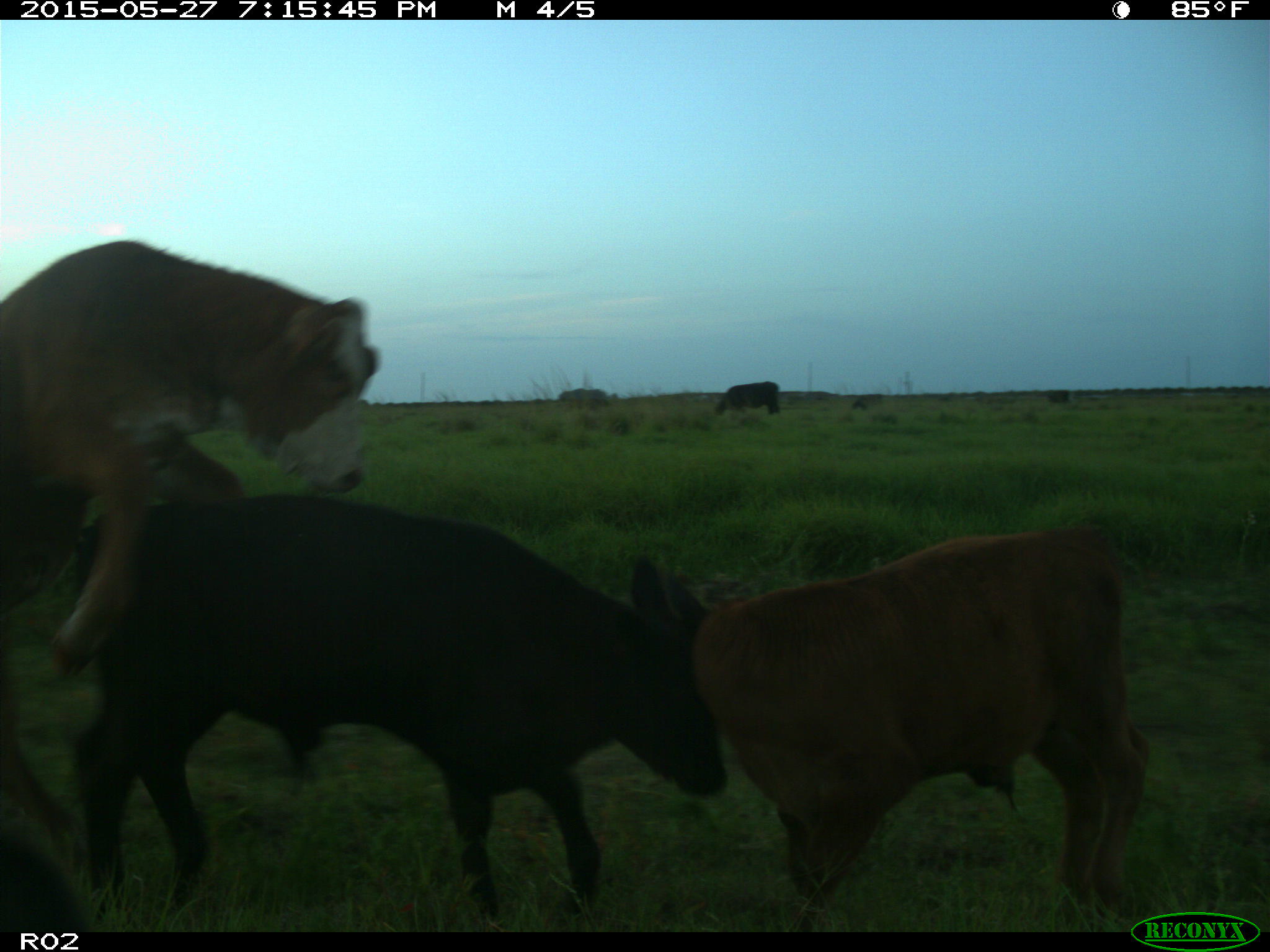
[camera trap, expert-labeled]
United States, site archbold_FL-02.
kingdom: Animalia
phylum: Chordata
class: Mammalia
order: Artiodactyla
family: Bovidae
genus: Bos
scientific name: Bos taurus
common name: domestic cow